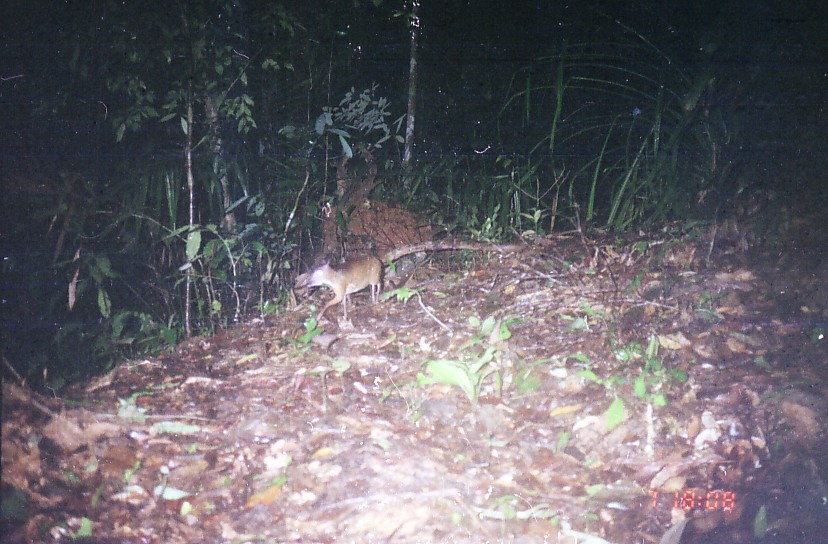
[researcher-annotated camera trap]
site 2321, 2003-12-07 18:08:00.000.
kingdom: Animalia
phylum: Chordata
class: Mammalia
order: Artiodactyla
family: Tragulidae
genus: Tragulus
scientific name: Tragulus javanicus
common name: javan chevrotain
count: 1